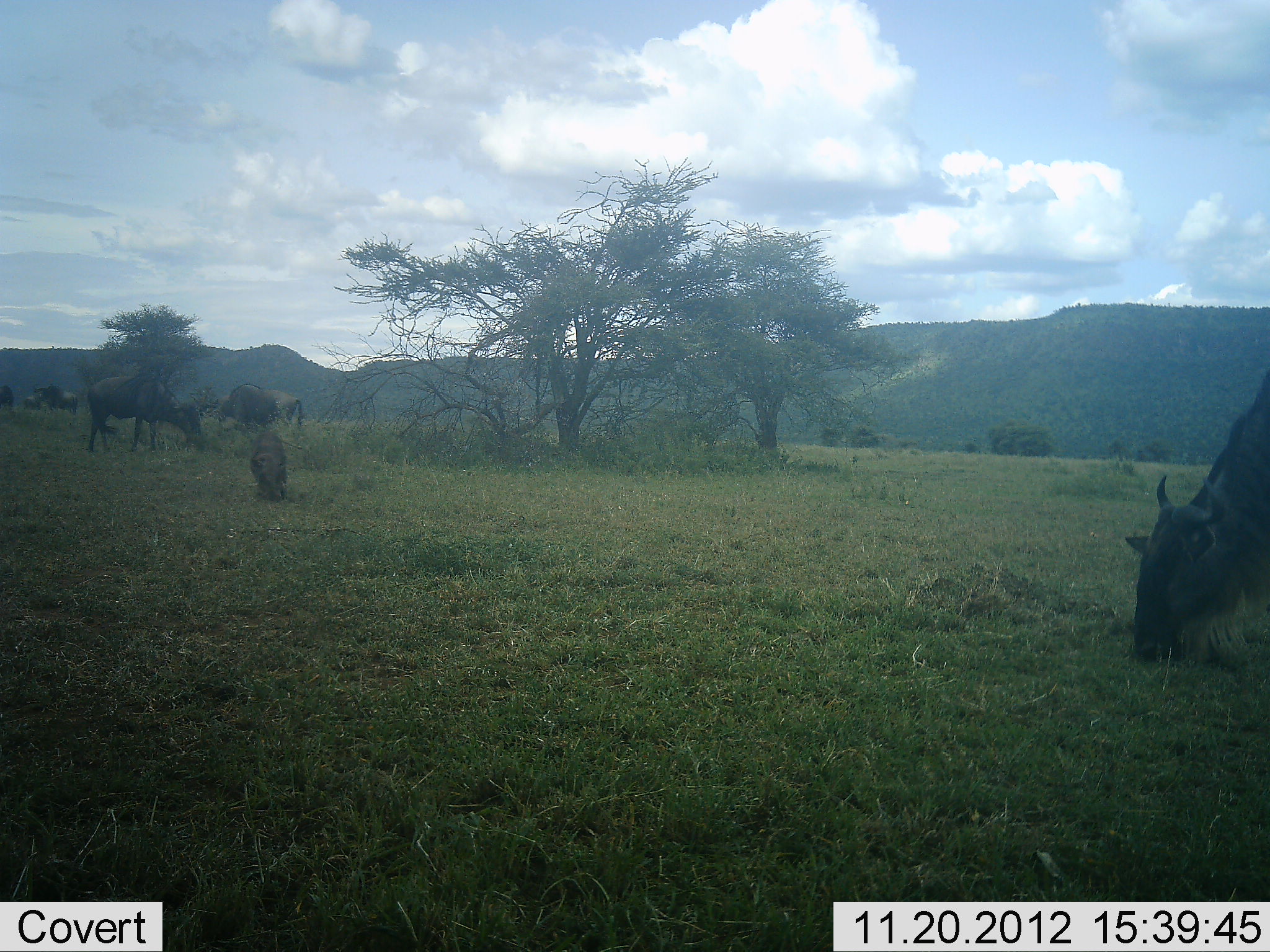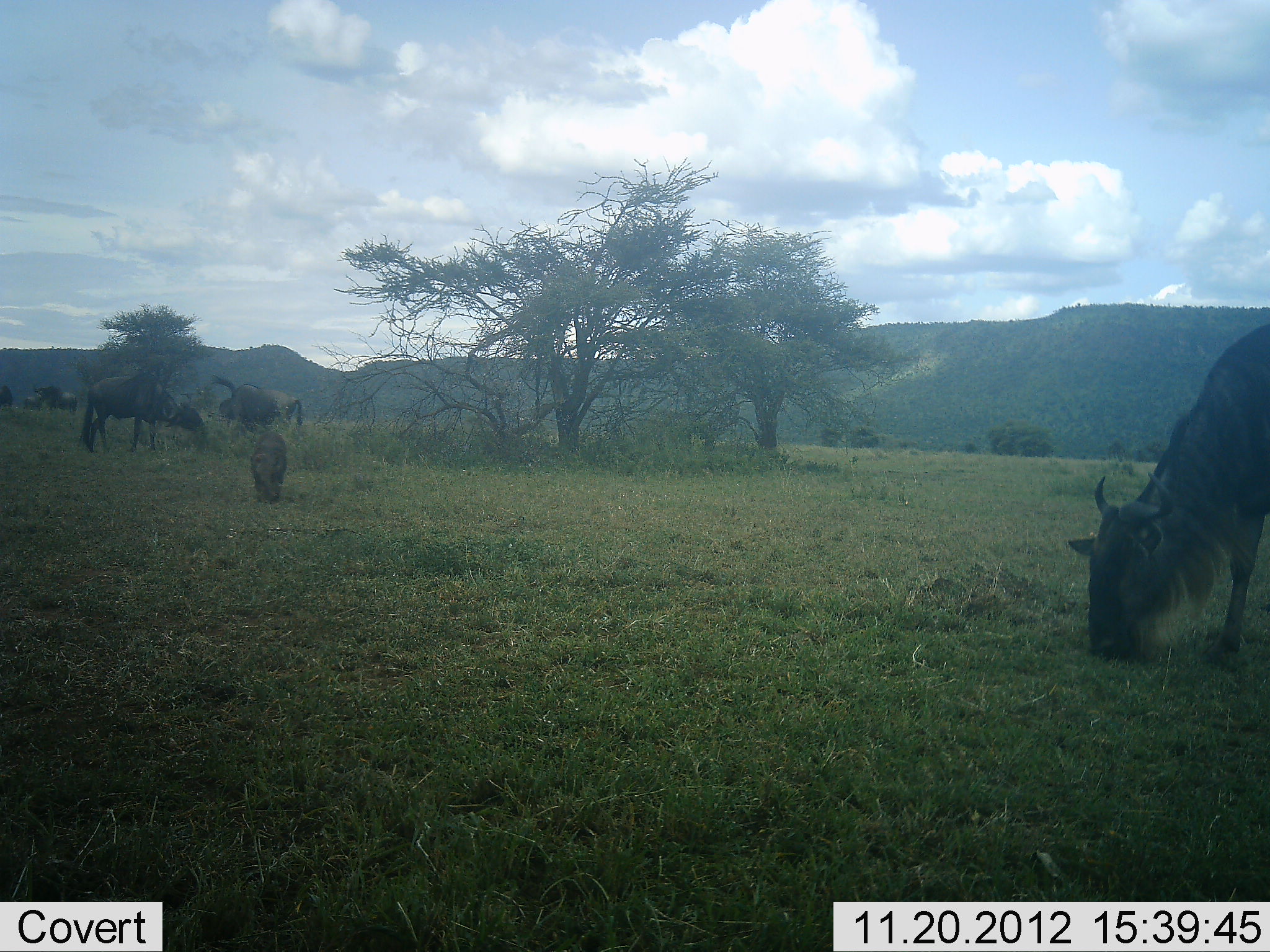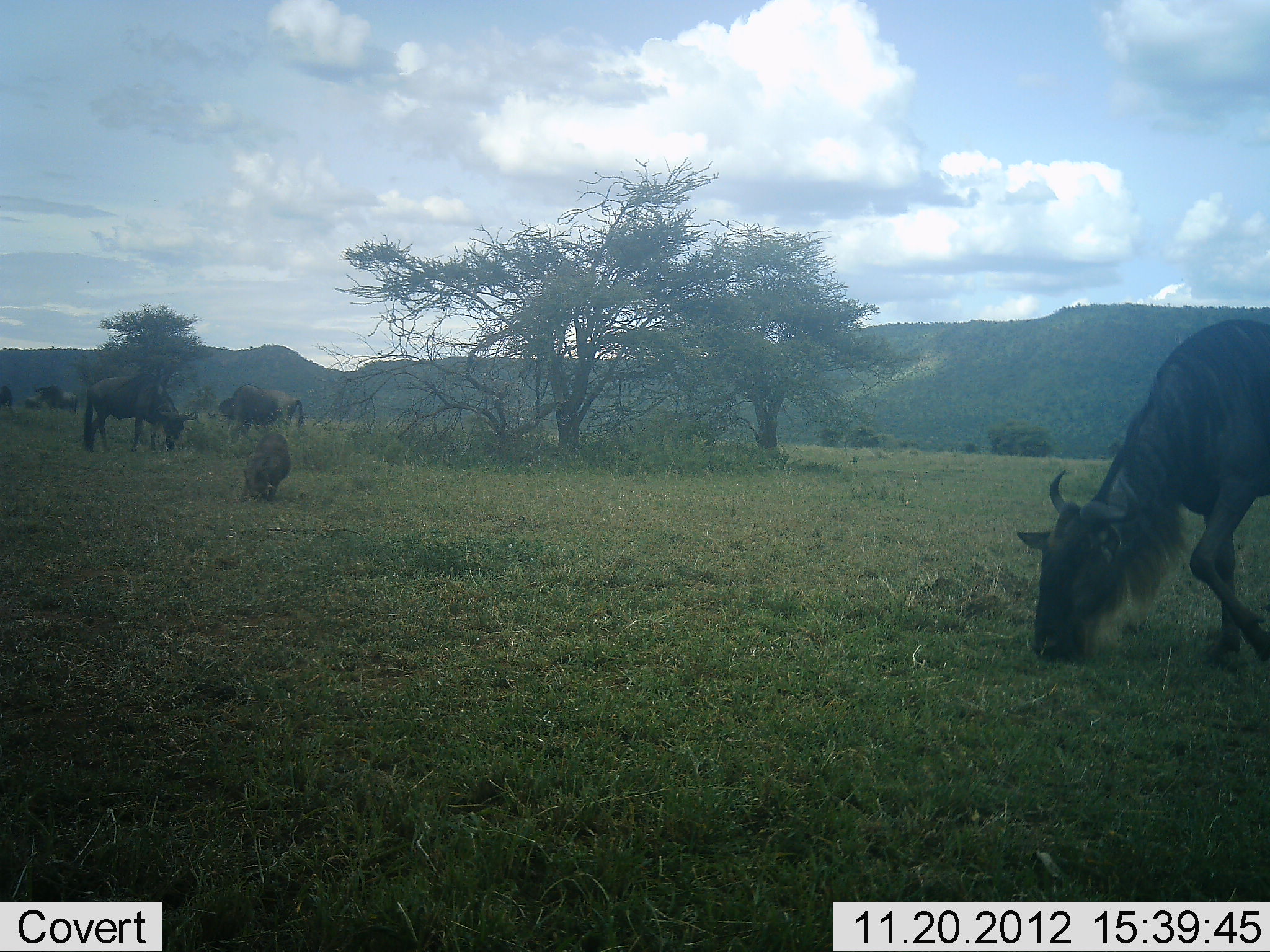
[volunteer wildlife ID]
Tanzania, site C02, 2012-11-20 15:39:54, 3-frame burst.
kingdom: Animalia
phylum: Chordata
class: Mammalia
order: Artiodactyla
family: Bovidae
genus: Connochaetes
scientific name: Connochaetes taurinus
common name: blue wildebeest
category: wildebeest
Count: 6.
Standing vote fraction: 15%.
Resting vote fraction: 3%.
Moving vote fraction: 12%.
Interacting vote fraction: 0%.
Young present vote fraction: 18%.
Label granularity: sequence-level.